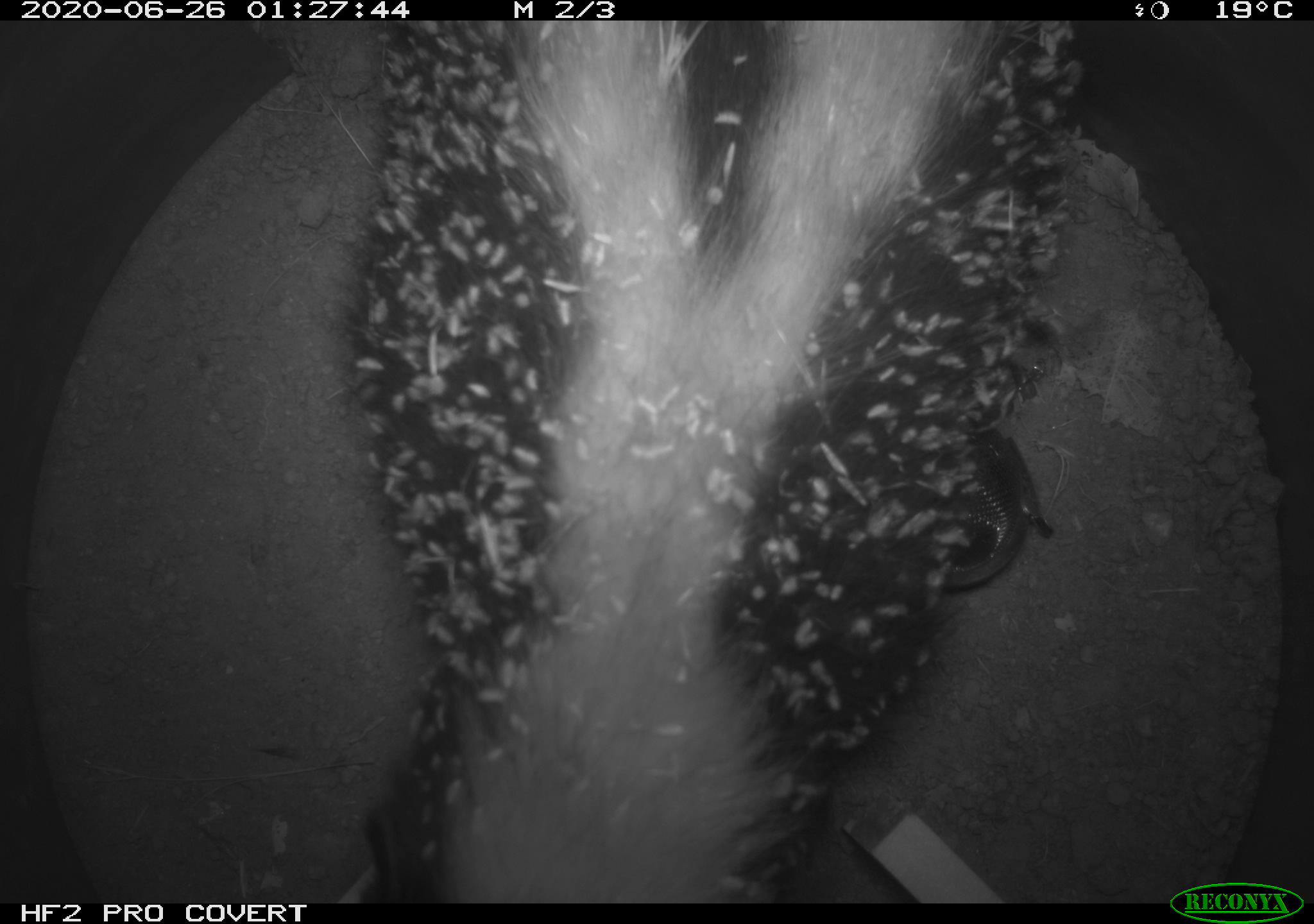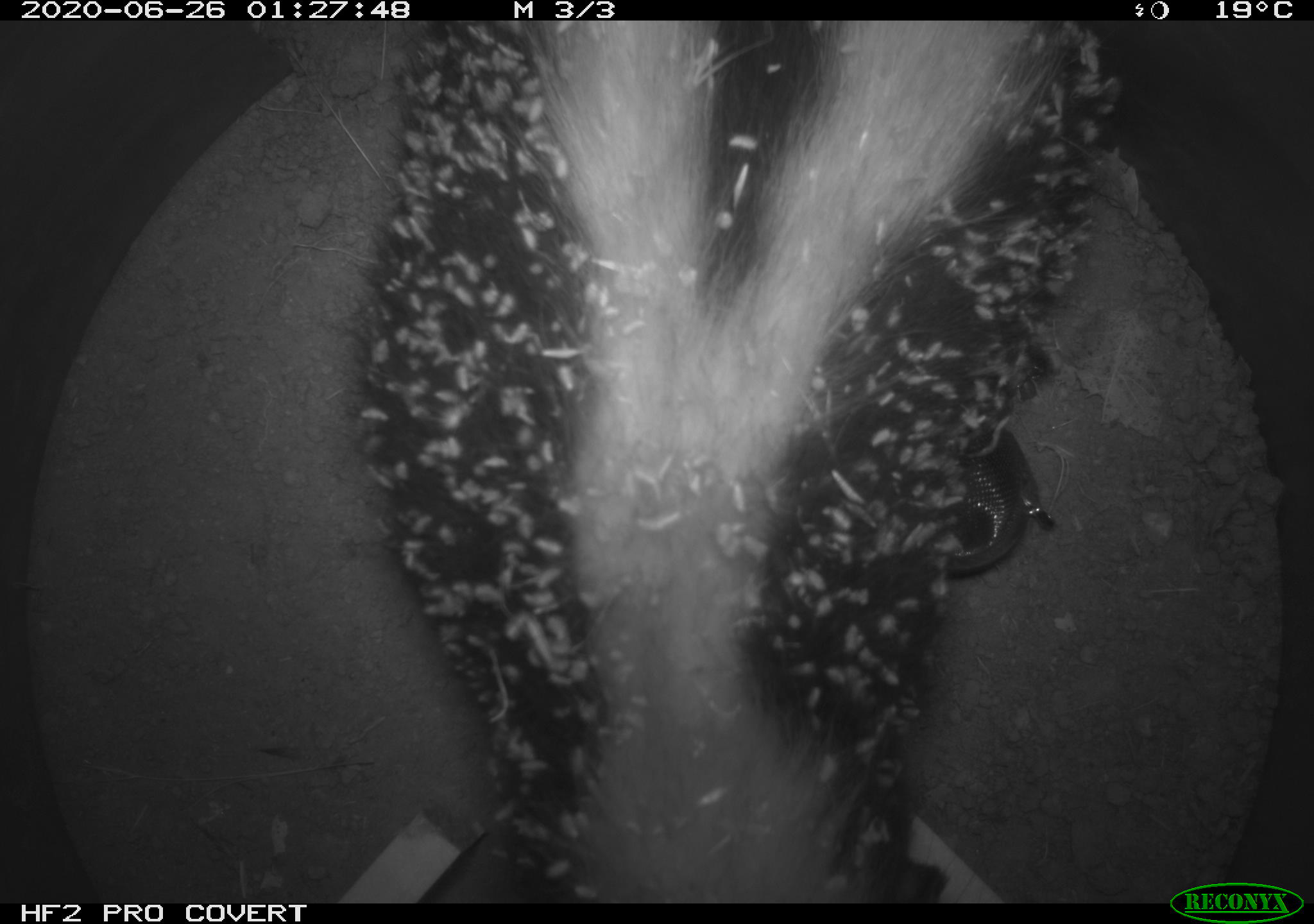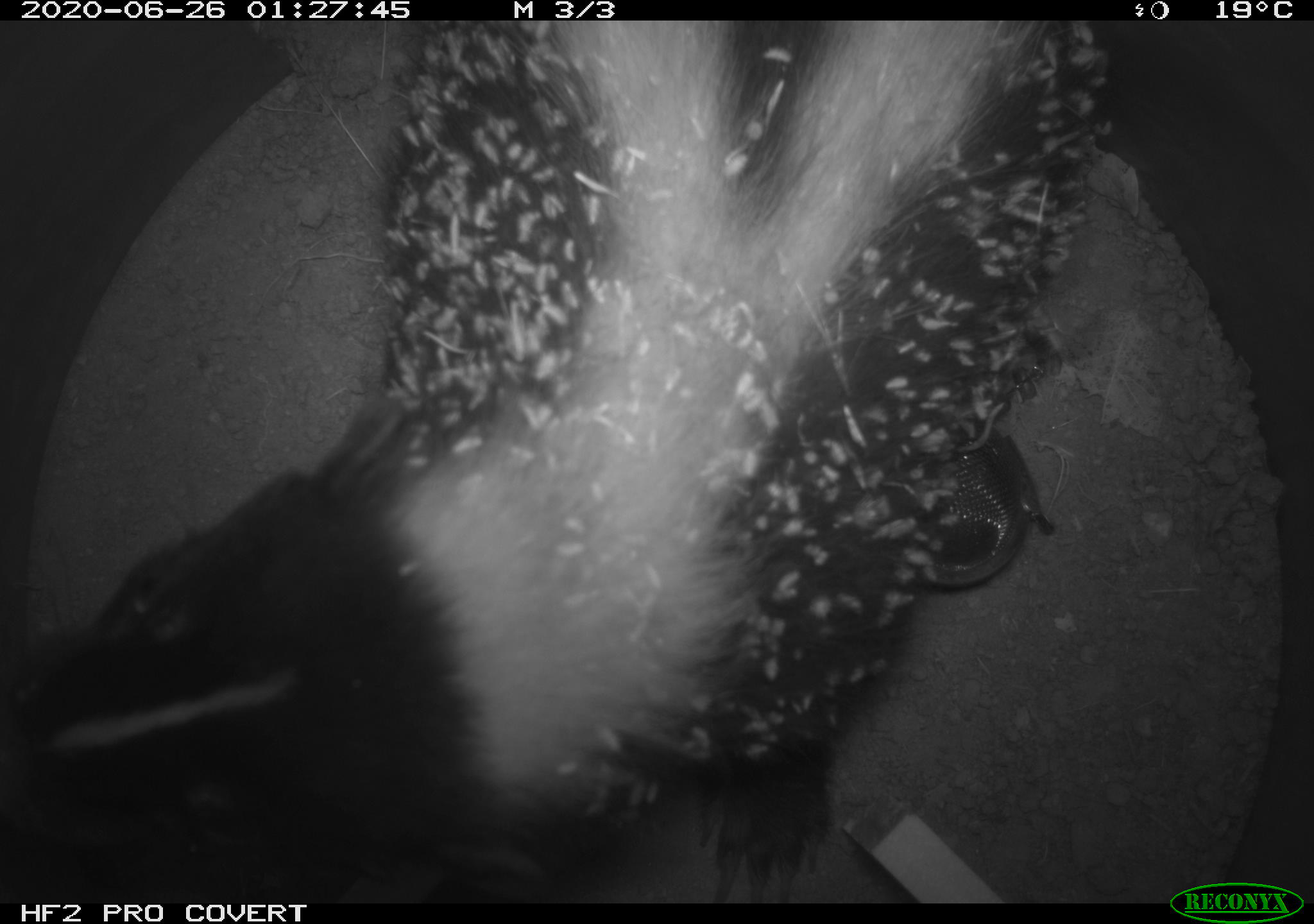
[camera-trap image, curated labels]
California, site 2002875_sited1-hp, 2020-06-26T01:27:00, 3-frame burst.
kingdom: Animalia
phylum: Chordata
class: Mammalia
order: Carnivora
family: Mephitidae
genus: Mephitis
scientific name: Mephitis mephitis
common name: striped skunk